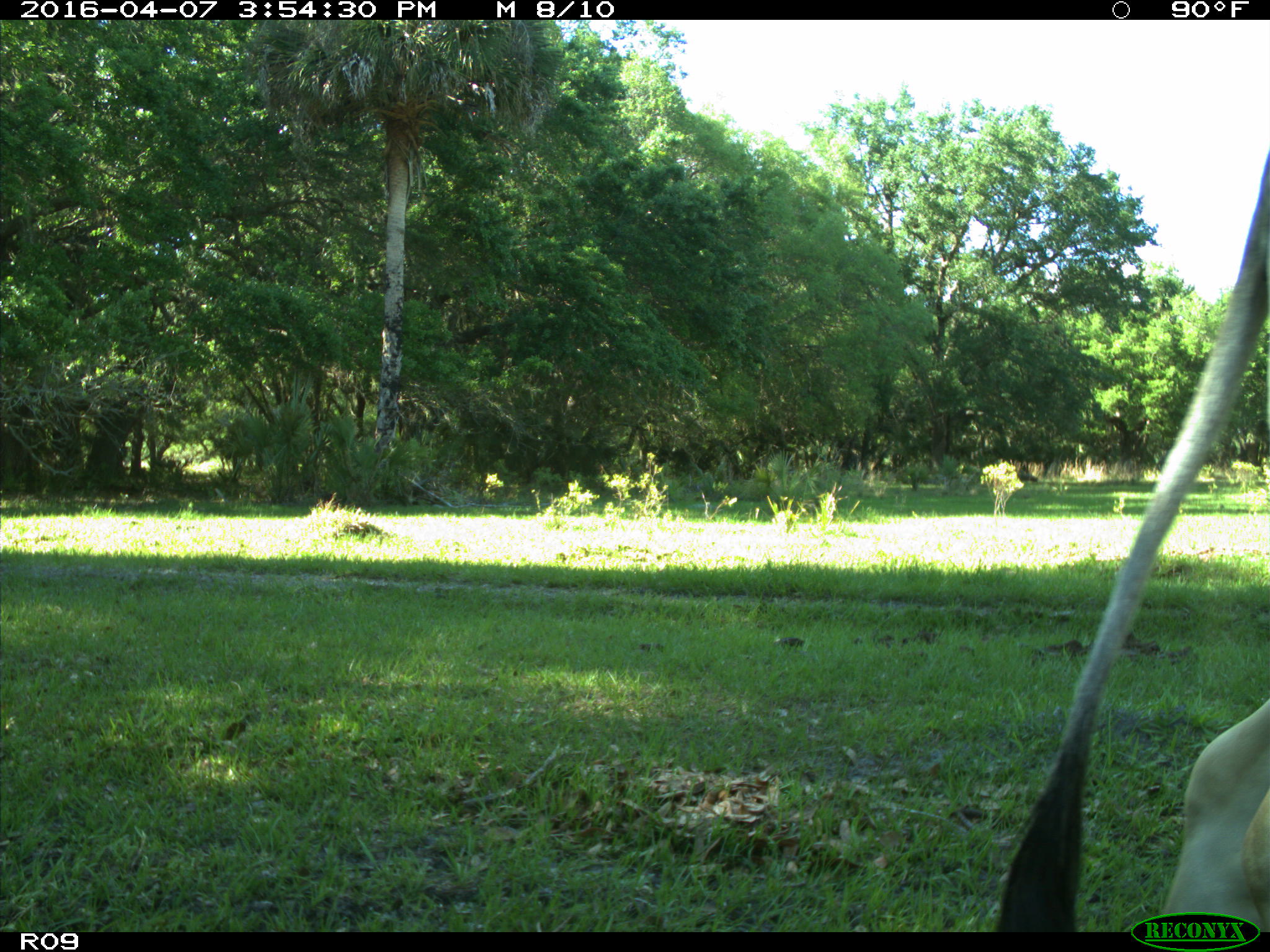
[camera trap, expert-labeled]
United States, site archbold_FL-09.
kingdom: Animalia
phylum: Chordata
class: Mammalia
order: Artiodactyla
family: Bovidae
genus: Bos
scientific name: Bos taurus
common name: domestic cow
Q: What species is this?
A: Bos taurus (domestic cow).